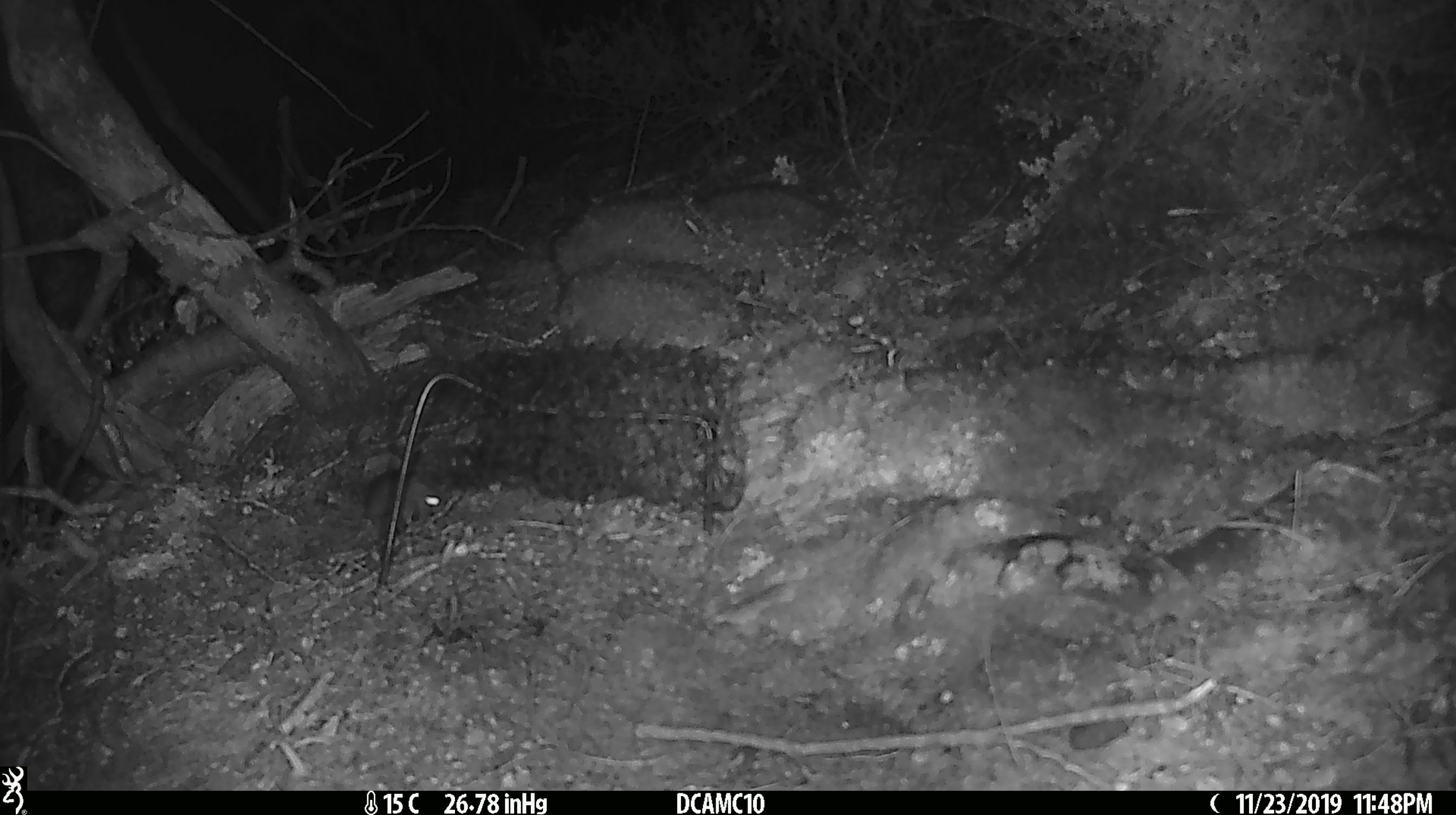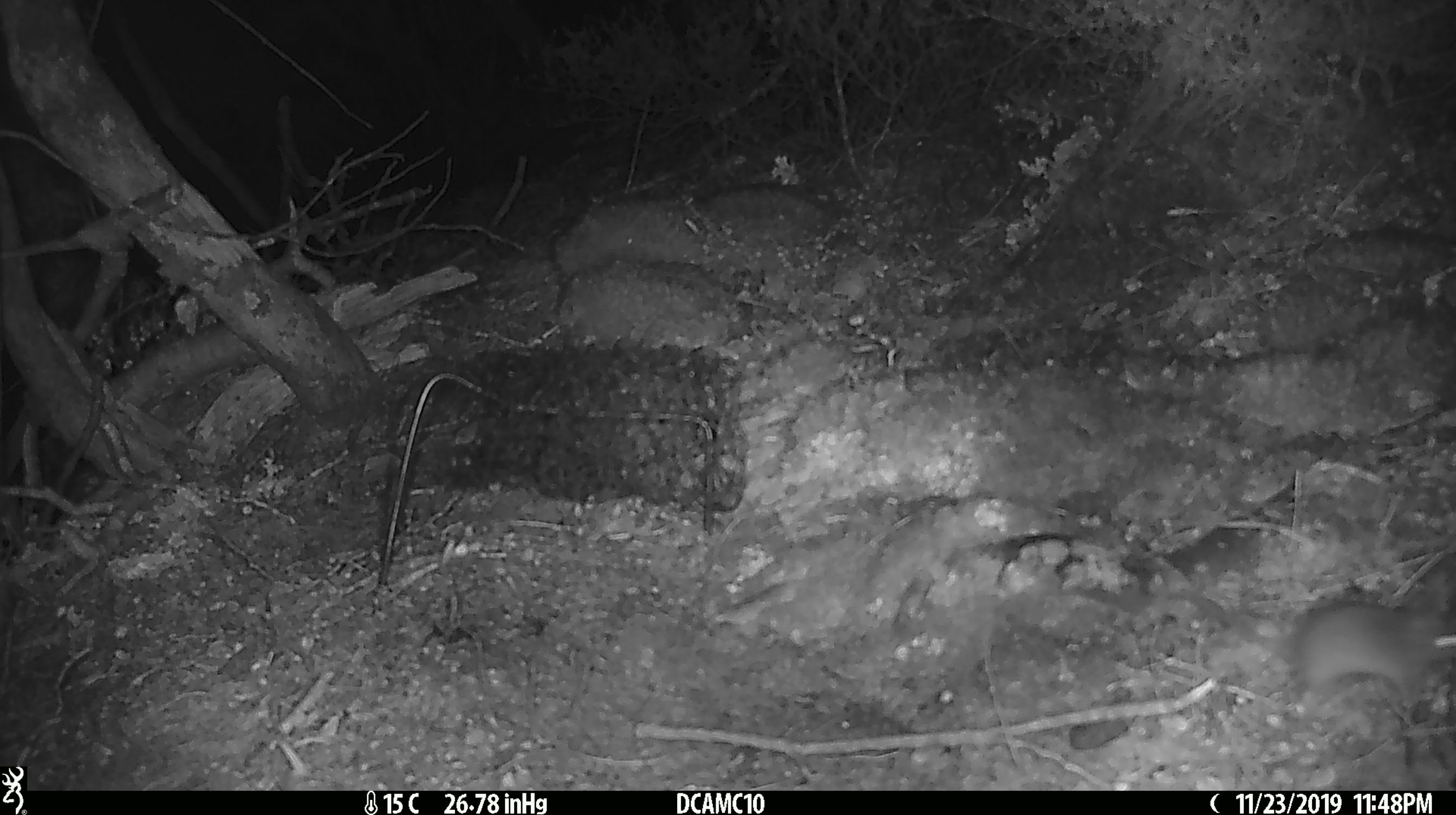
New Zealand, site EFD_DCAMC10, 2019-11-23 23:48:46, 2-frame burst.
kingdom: Animalia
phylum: Chordata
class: Mammalia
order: Rodentia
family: Muridae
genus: Mus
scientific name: Mus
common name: mouse